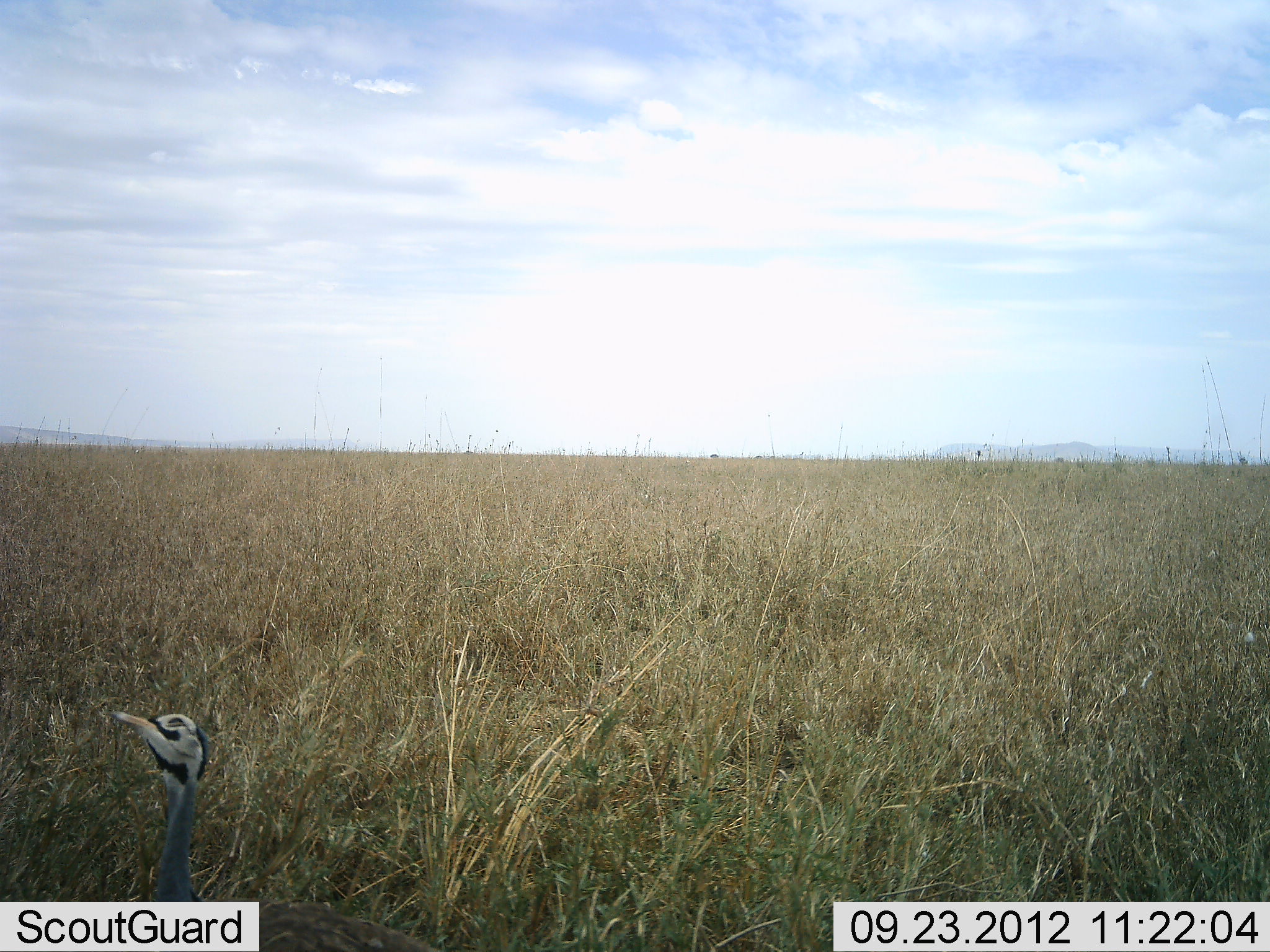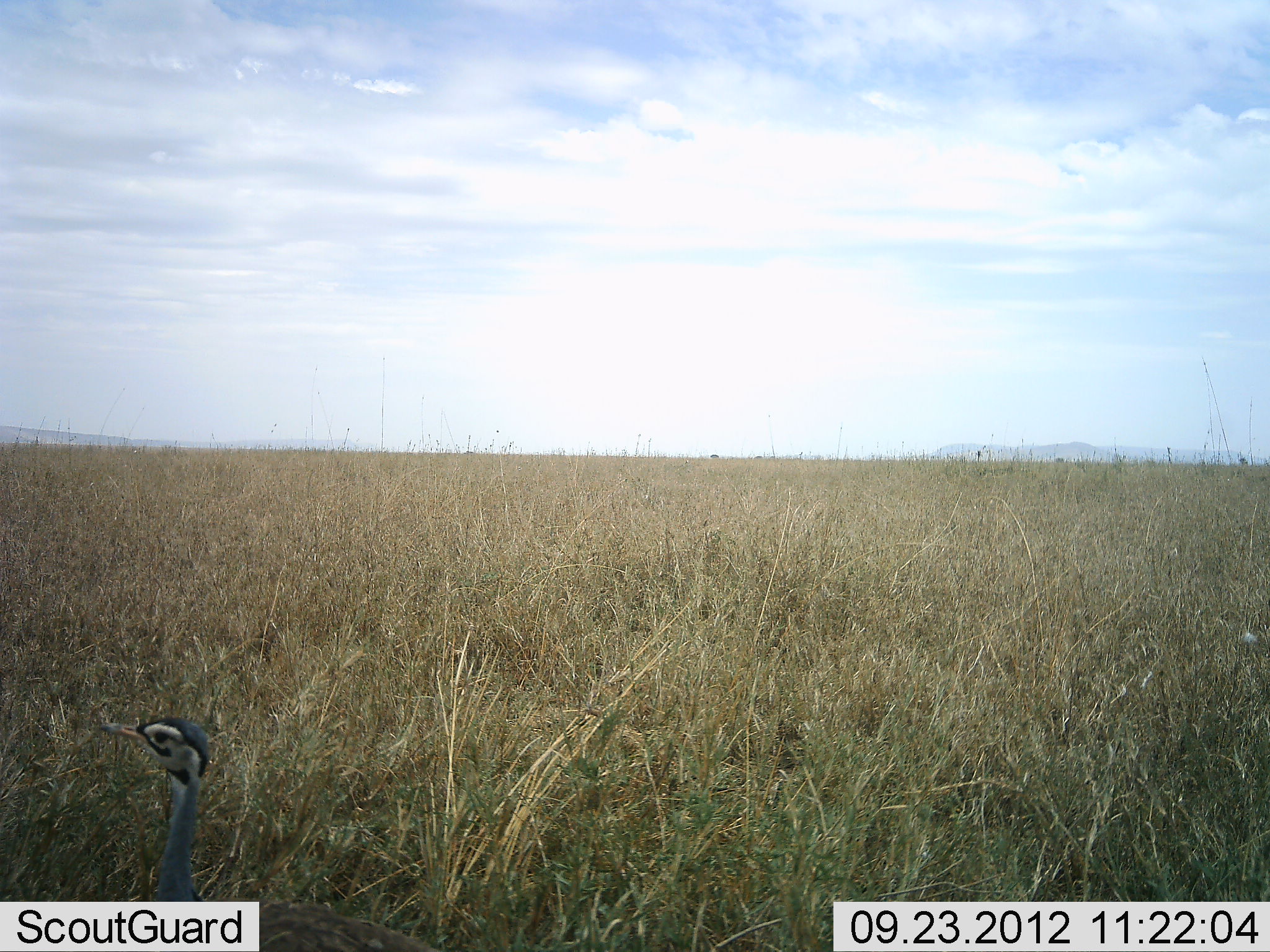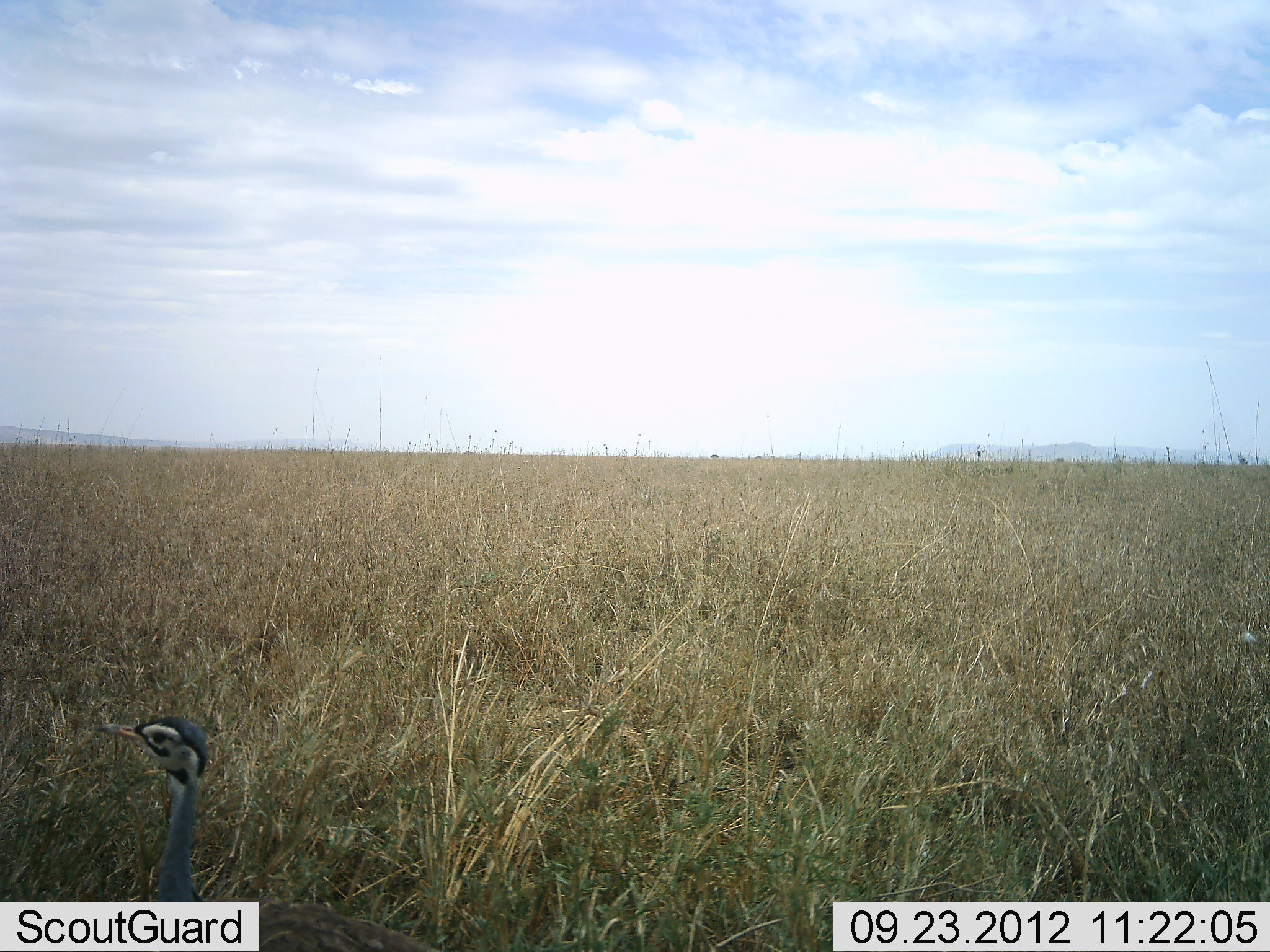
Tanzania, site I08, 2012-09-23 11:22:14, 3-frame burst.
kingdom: Animalia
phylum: Chordata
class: Aves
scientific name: Aves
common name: bird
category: otherbird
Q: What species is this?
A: Otherbird (bird) (Aves).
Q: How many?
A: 1.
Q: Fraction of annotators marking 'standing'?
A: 100%.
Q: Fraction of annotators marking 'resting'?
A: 0%.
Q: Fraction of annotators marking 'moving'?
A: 0%.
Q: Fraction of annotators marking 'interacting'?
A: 0%.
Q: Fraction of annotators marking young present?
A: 0%.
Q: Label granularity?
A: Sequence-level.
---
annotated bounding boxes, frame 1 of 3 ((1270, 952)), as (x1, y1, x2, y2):
animal: (100, 706, 439, 952)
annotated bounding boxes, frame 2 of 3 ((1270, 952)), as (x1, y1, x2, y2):
animal: (94, 715, 439, 952)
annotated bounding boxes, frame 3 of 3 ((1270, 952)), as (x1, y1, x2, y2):
animal: (94, 716, 445, 952)